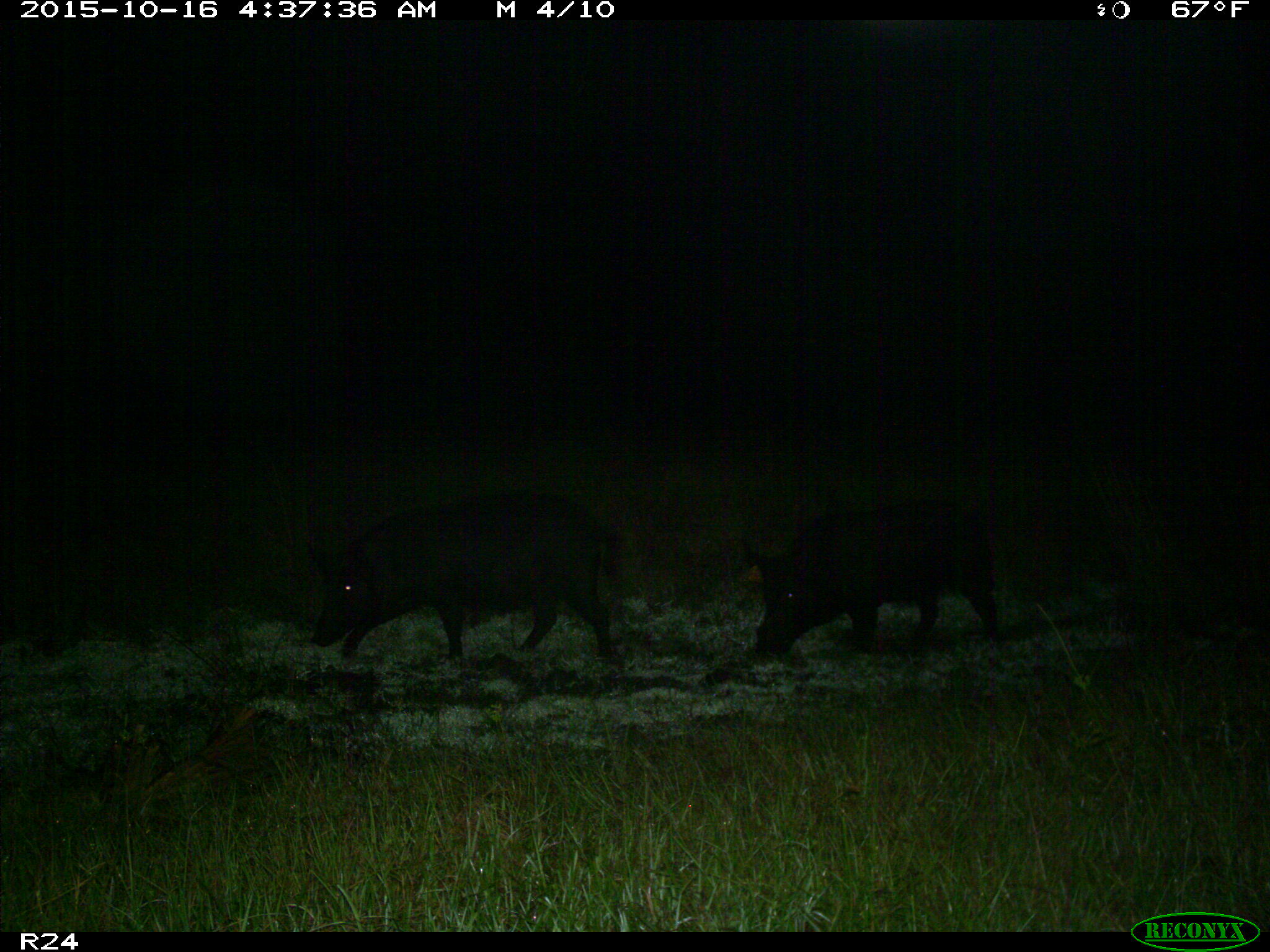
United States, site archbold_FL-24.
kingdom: Animalia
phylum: Chordata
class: Mammalia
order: Artiodactyla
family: Suidae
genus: Sus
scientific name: Sus scrofa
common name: wild boar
Sus scrofa (wild boar).